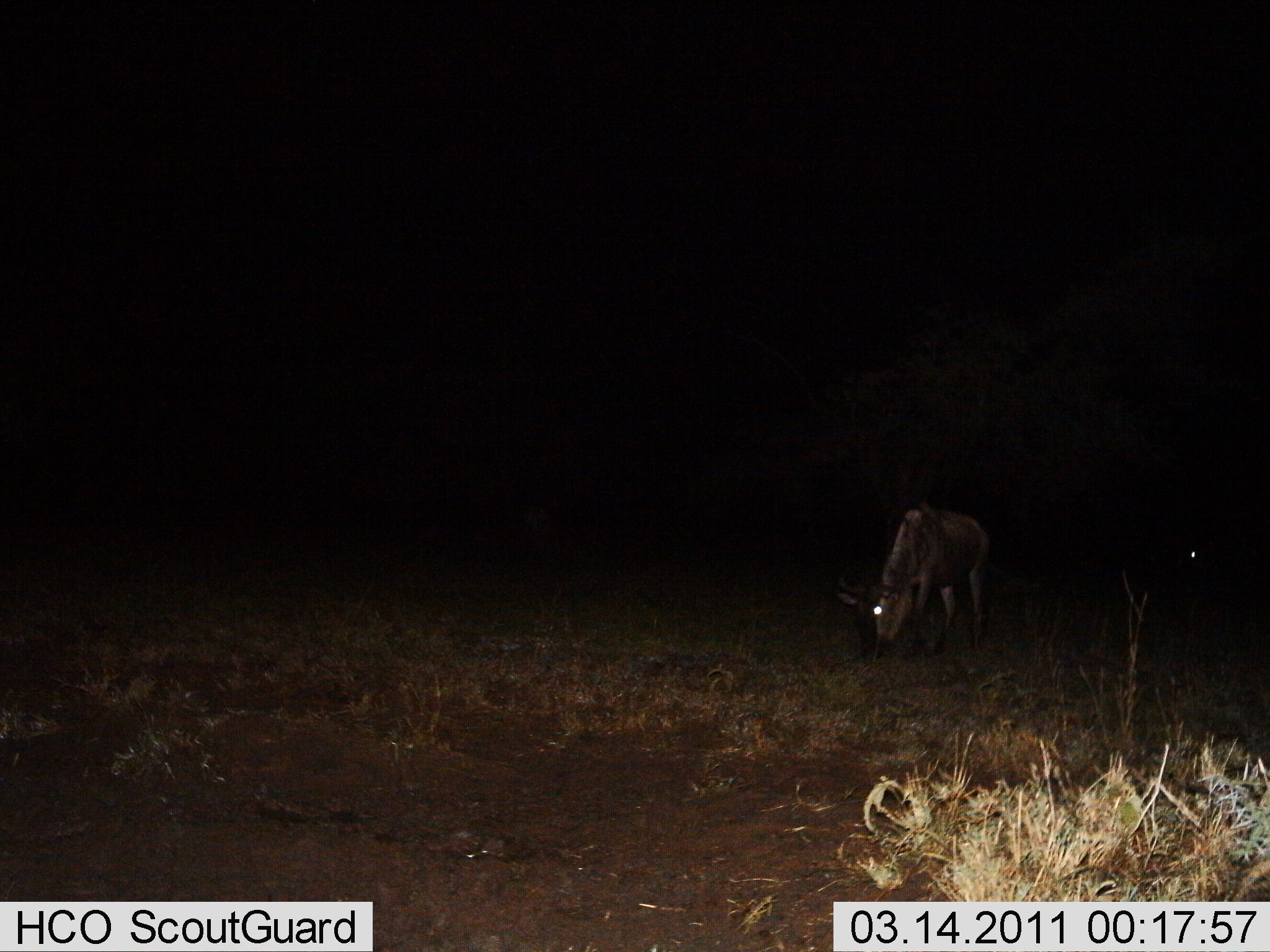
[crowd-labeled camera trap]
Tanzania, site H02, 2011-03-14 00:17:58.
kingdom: Animalia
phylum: Chordata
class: Mammalia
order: Artiodactyla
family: Bovidae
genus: Connochaetes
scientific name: Connochaetes taurinus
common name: blue wildebeest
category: wildebeest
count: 1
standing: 12%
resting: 0%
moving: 0%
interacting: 0%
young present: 0%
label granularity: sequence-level